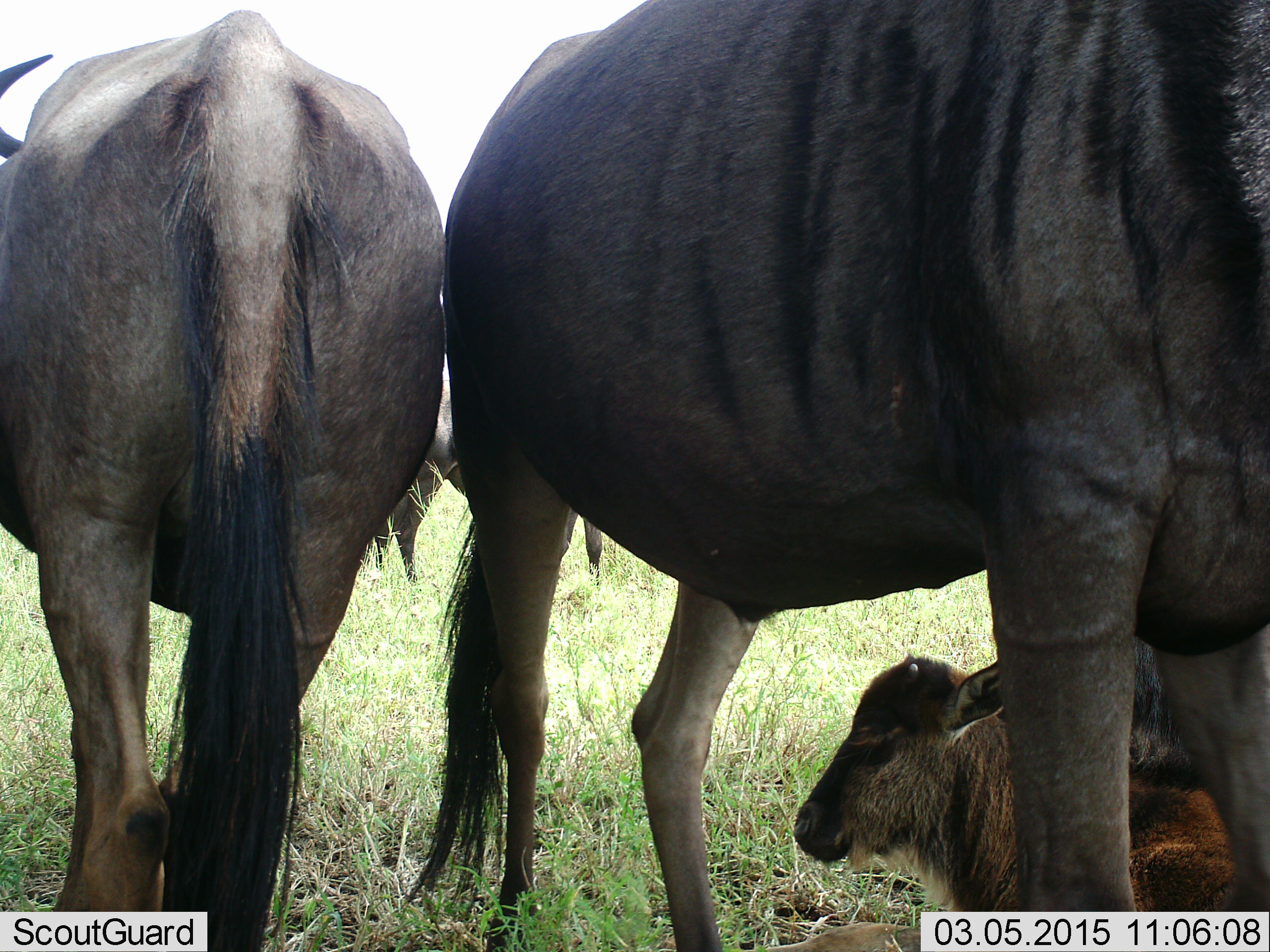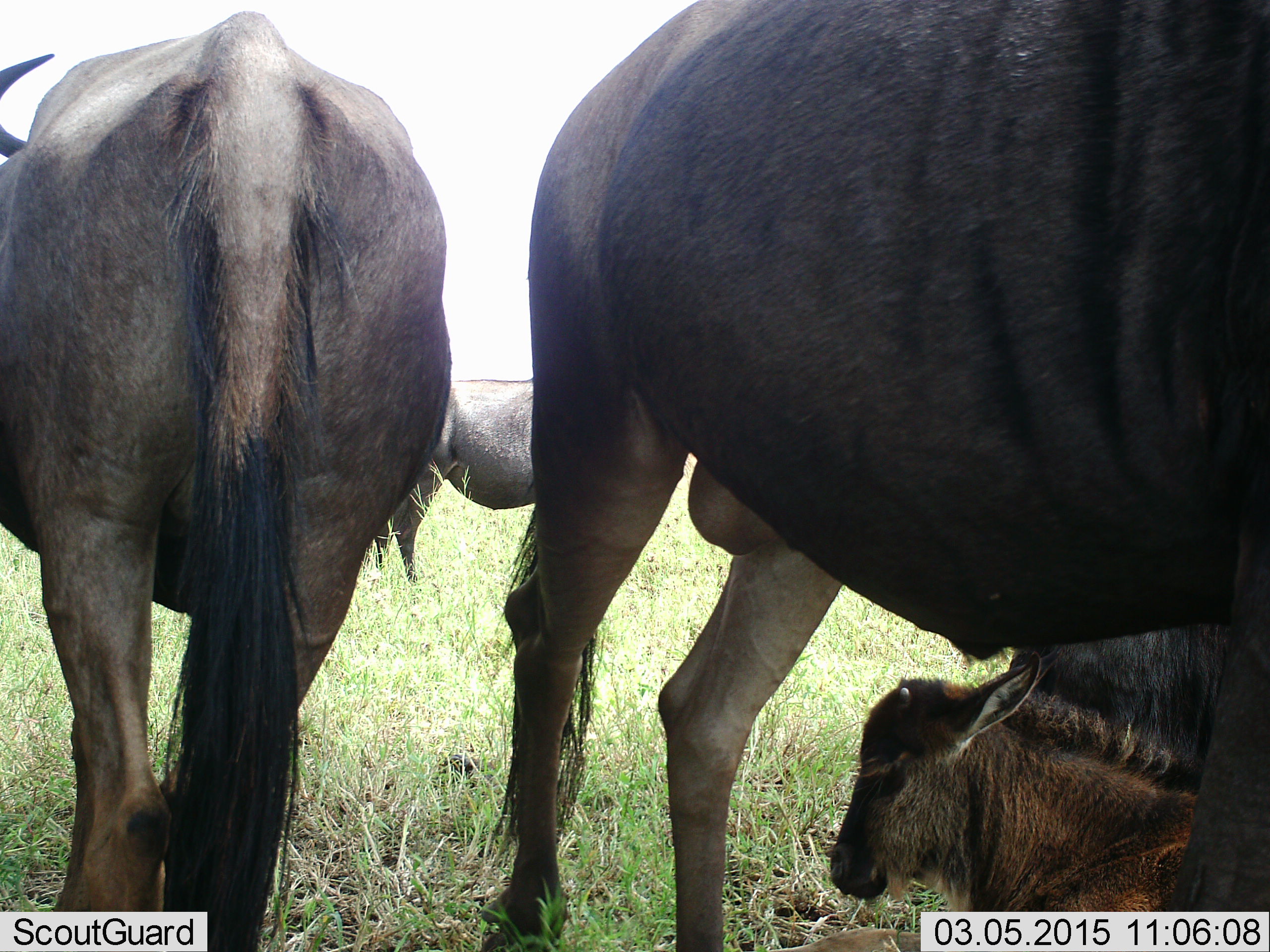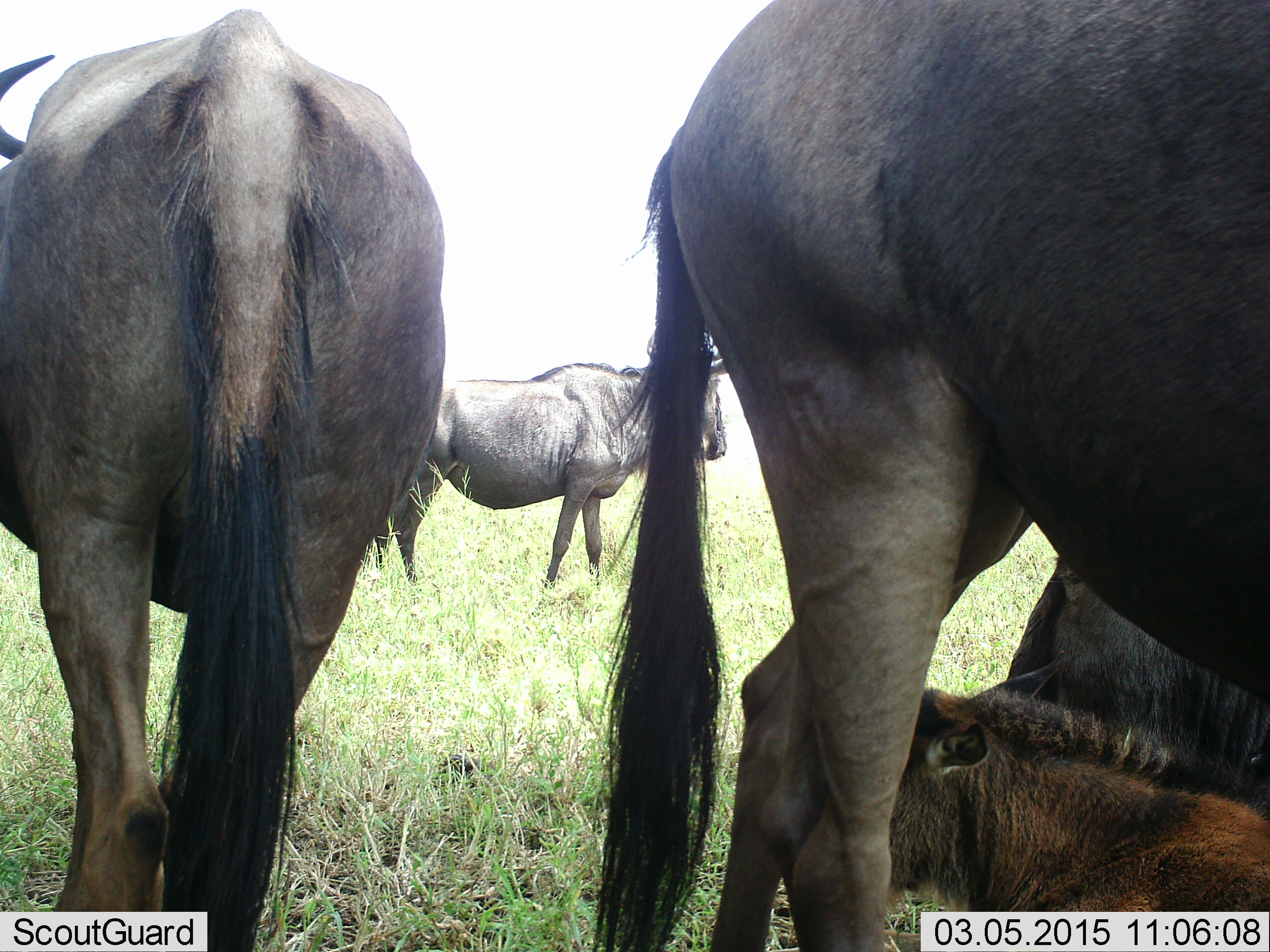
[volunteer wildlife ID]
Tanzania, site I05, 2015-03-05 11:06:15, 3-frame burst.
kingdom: Animalia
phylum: Chordata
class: Mammalia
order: Artiodactyla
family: Bovidae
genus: Connochaetes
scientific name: Connochaetes taurinus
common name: blue wildebeest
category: wildebeest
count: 5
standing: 100%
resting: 70%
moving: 20%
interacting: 0%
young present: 60%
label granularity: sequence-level